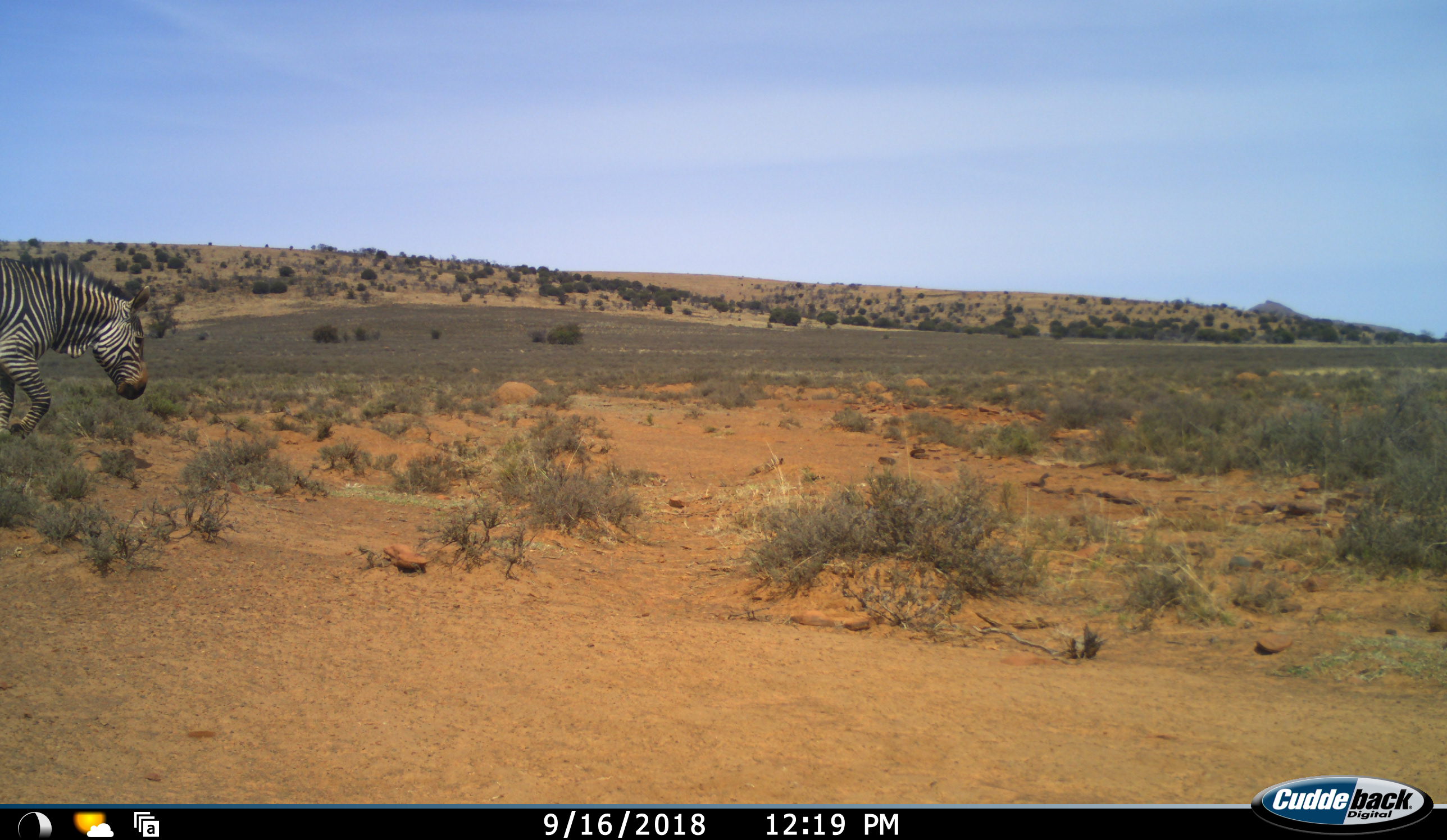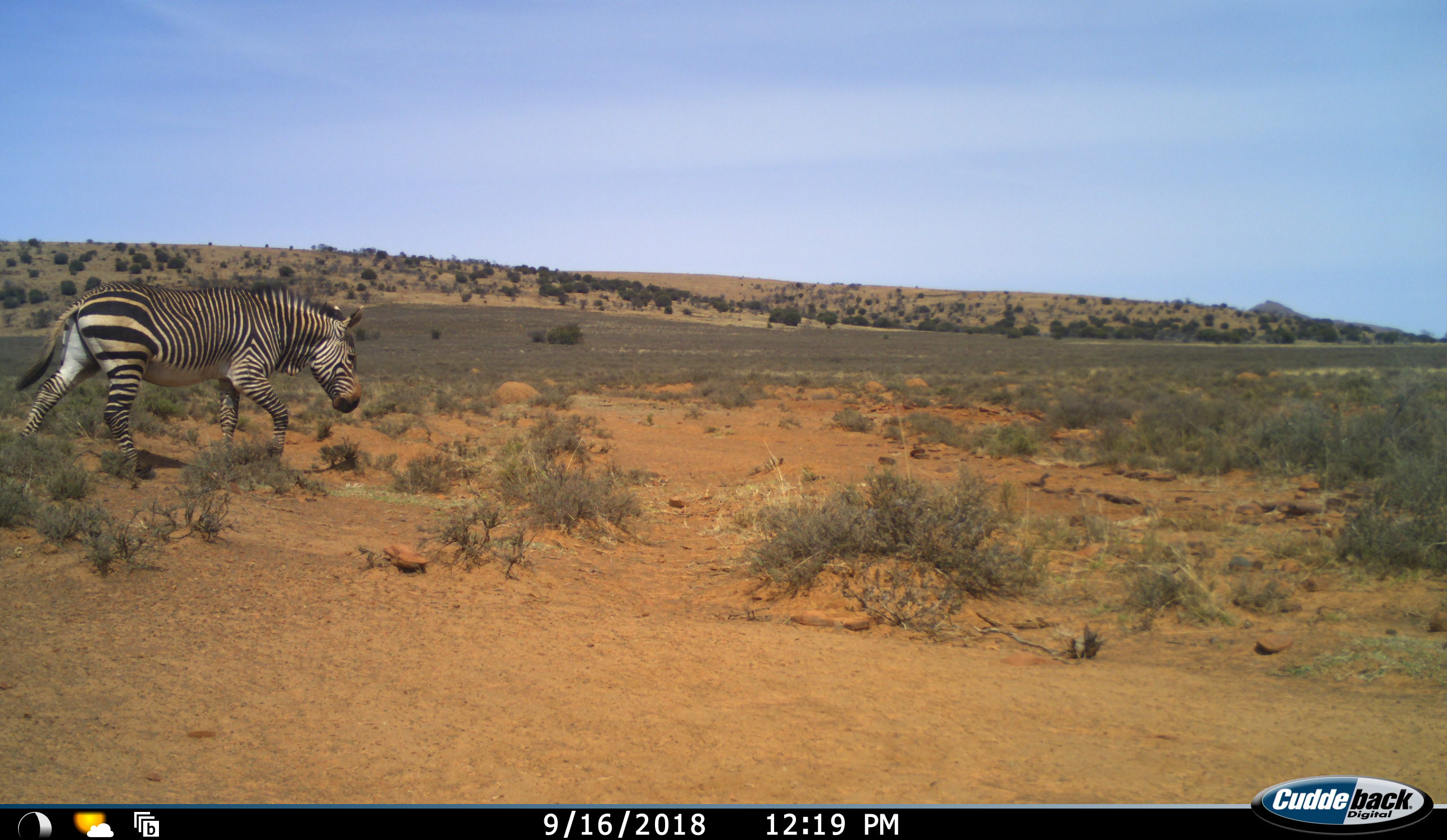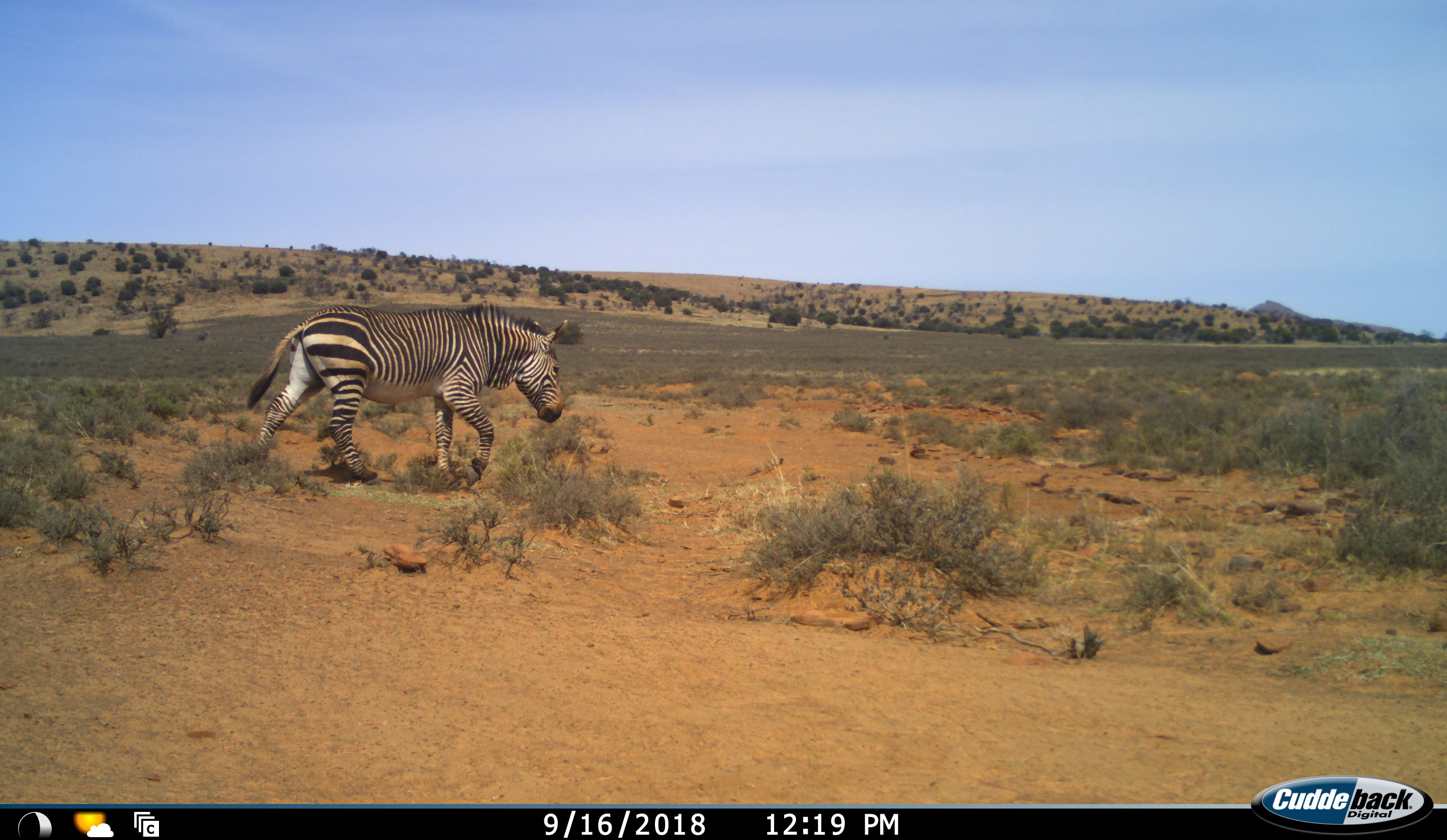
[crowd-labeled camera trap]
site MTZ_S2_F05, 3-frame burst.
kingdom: Animalia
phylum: Chordata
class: Mammalia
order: Perissodactyla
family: Equidae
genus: Equus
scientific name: Equus zebra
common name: mountain zebra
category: zebramountain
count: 1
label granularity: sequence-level